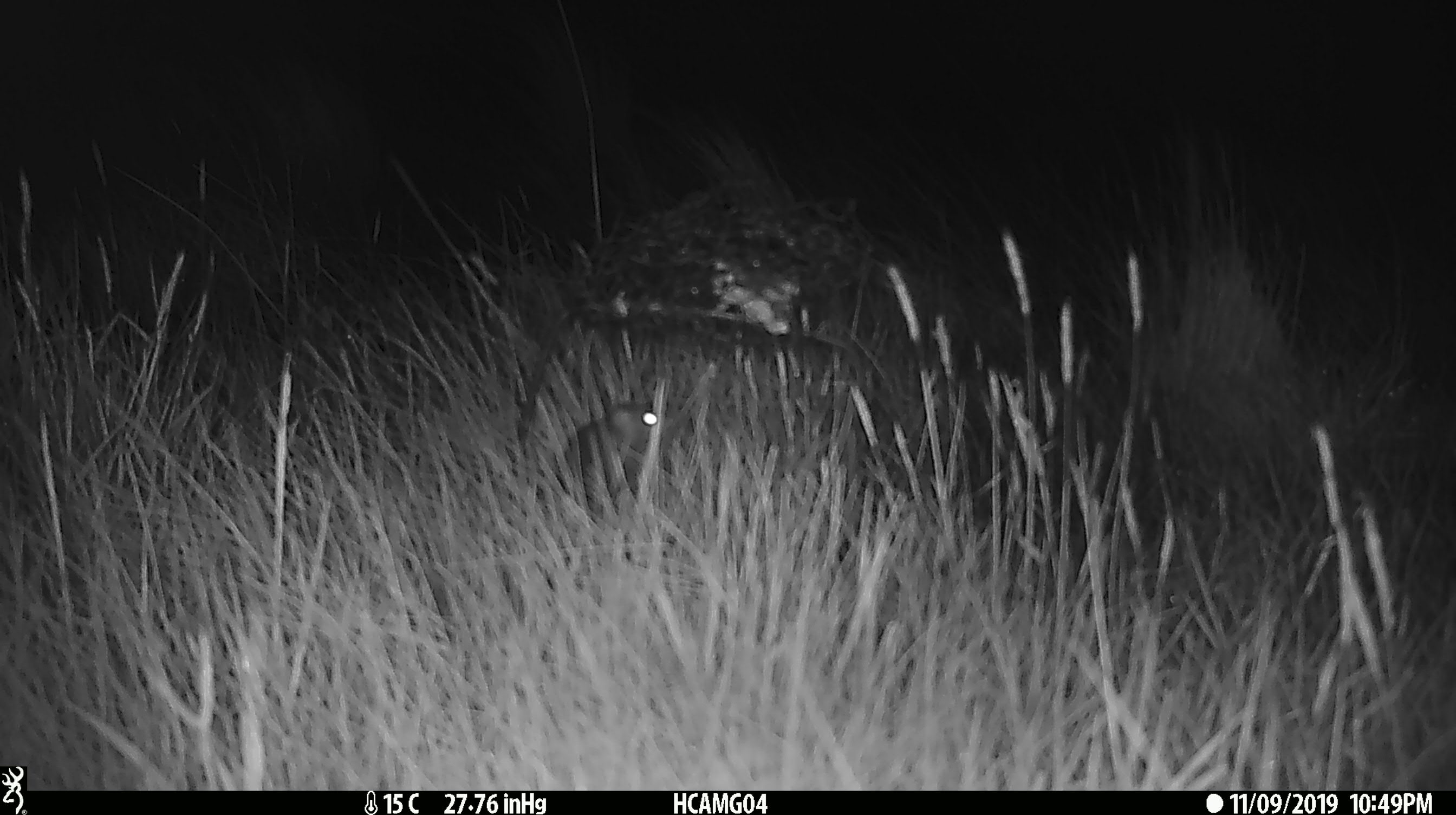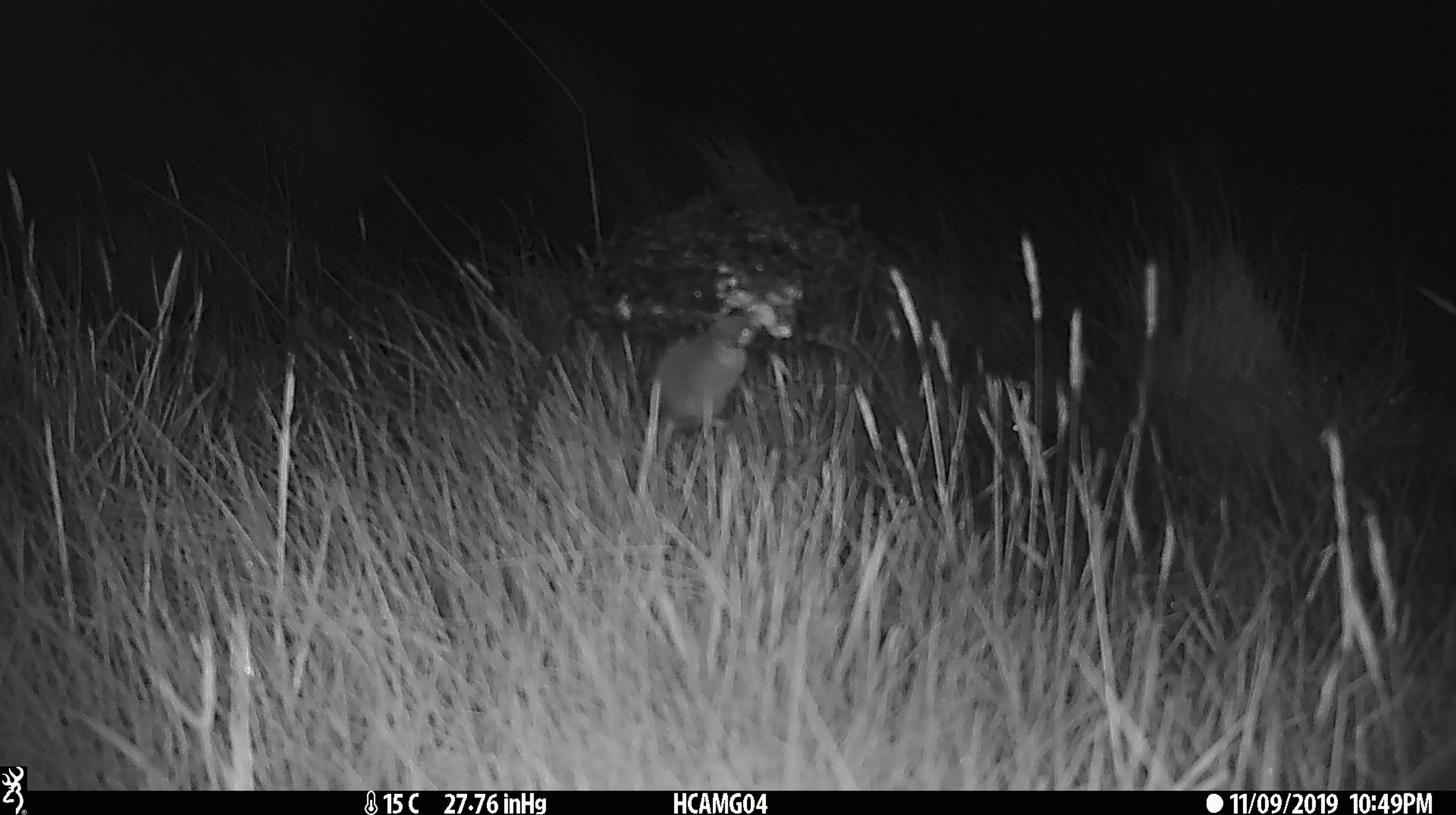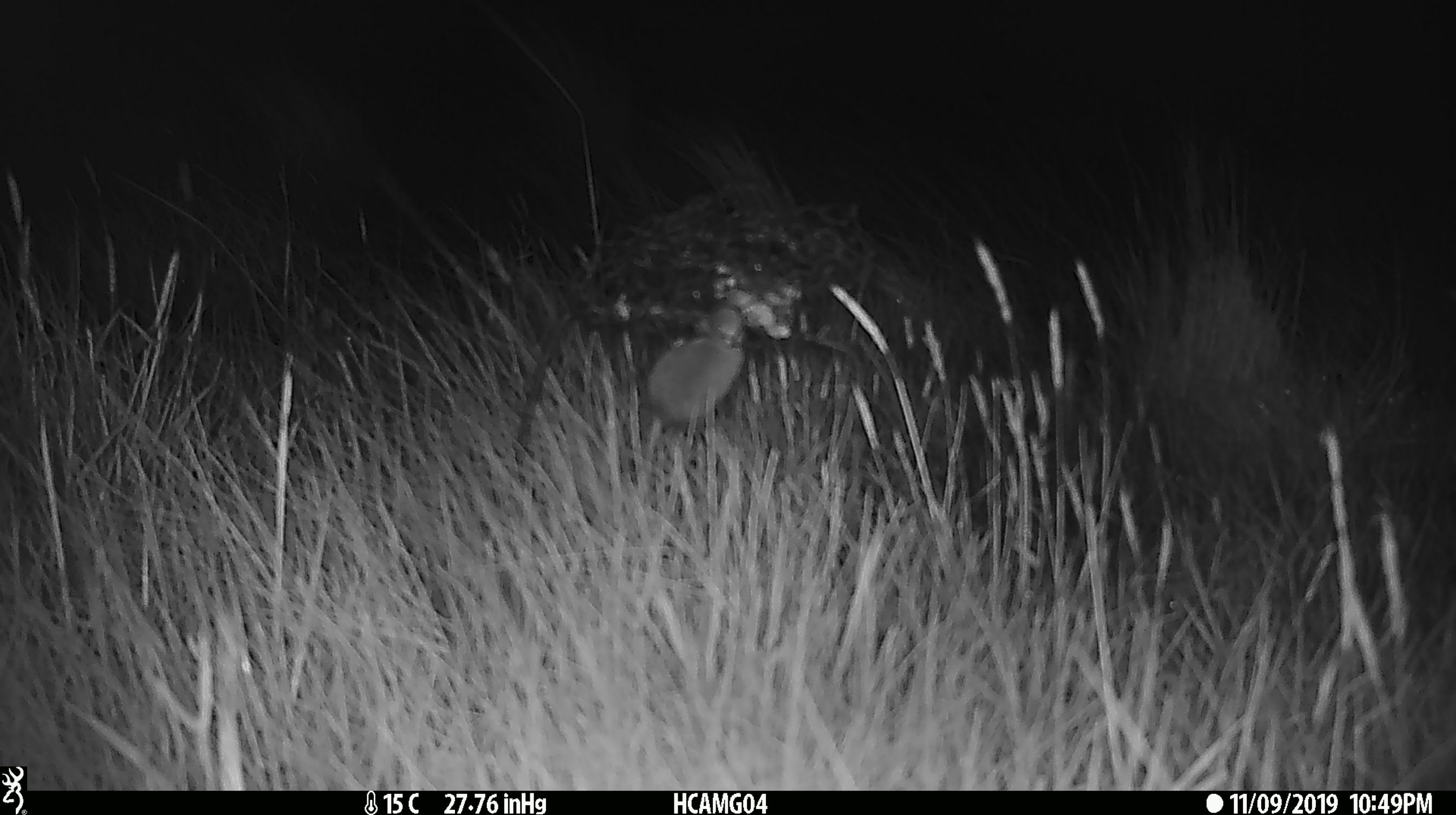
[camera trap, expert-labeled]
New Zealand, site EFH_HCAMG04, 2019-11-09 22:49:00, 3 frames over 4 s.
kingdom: Animalia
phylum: Chordata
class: Mammalia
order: Rodentia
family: Muridae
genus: Mus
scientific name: Mus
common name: mouse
Mouse (Mus).